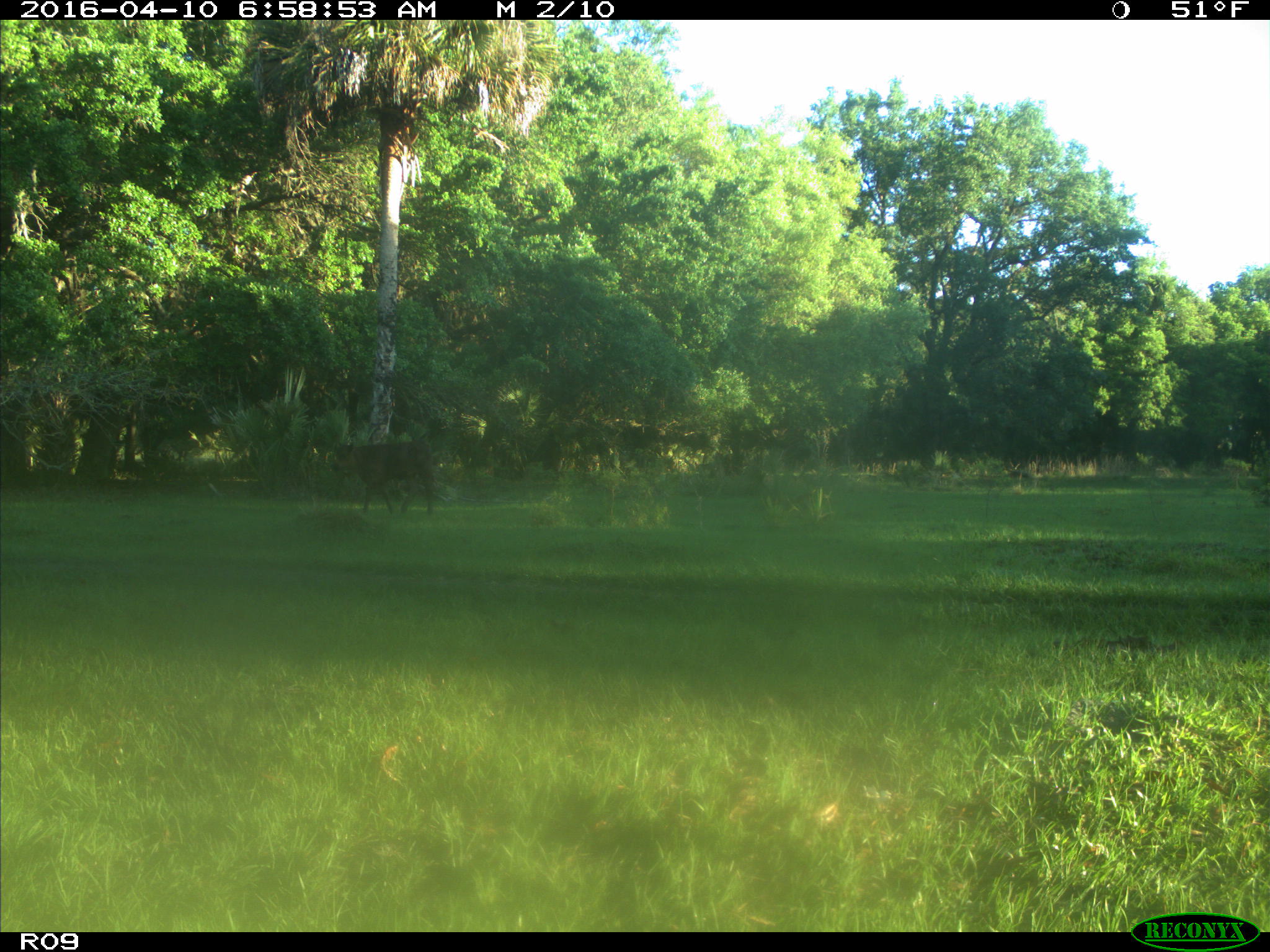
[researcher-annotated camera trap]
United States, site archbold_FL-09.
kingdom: Animalia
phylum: Chordata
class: Mammalia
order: Artiodactyla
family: Bovidae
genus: Bos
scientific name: Bos taurus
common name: domestic cow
Bos taurus (domestic cow).